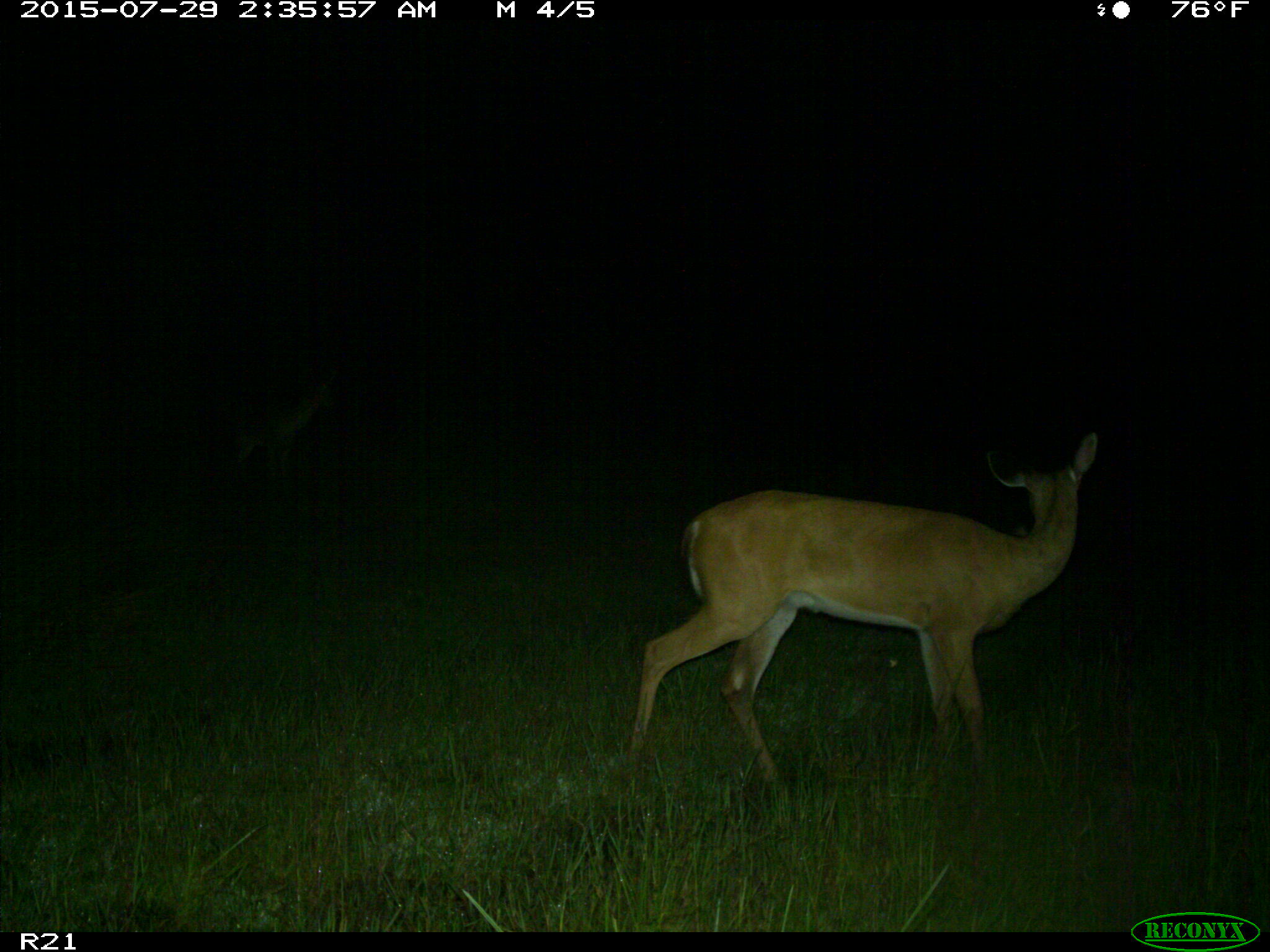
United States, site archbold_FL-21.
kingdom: Animalia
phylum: Chordata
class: Mammalia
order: Artiodactyla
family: Cervidae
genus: Odocoileus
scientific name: Odocoileus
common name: deer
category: unidentified deer